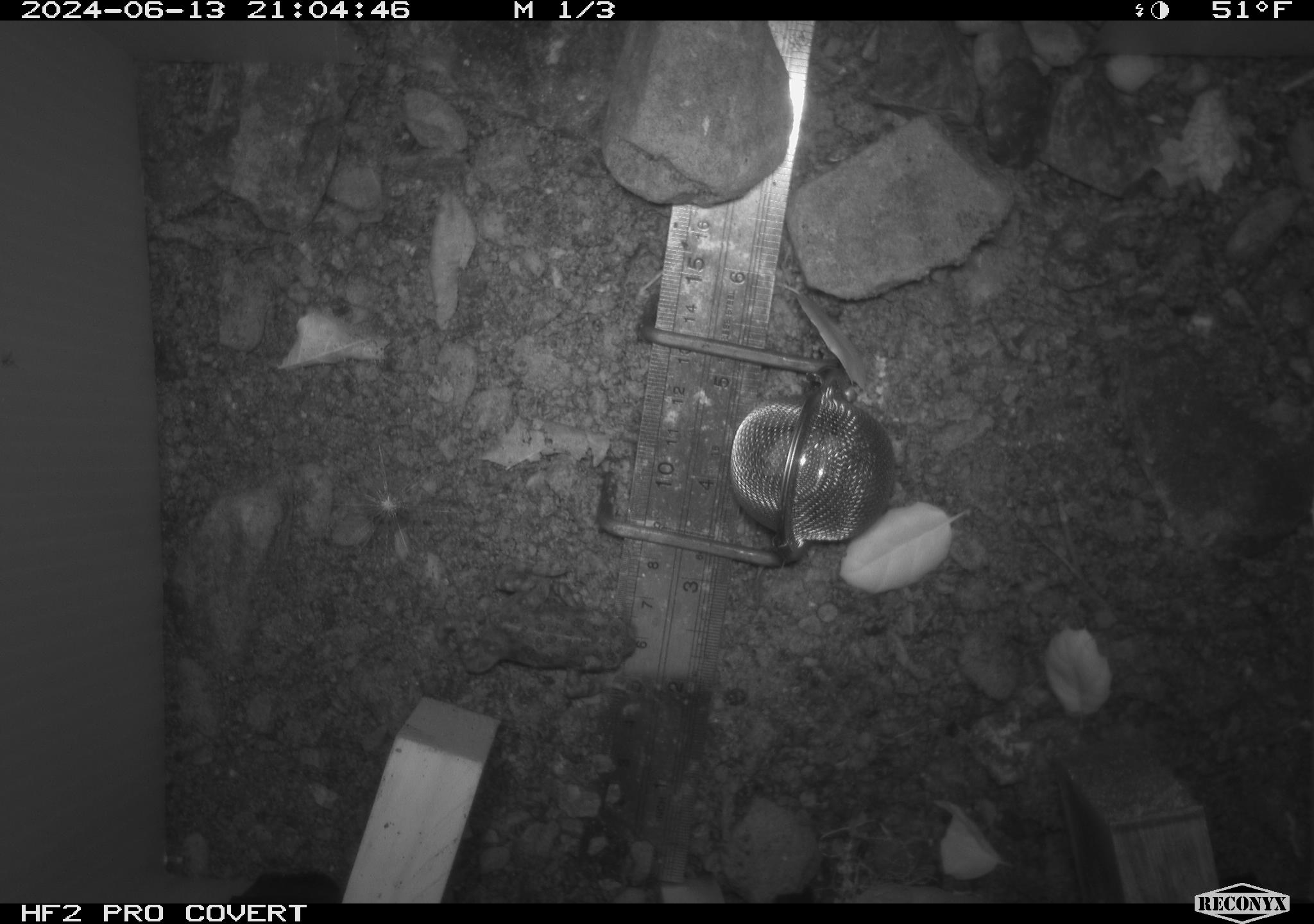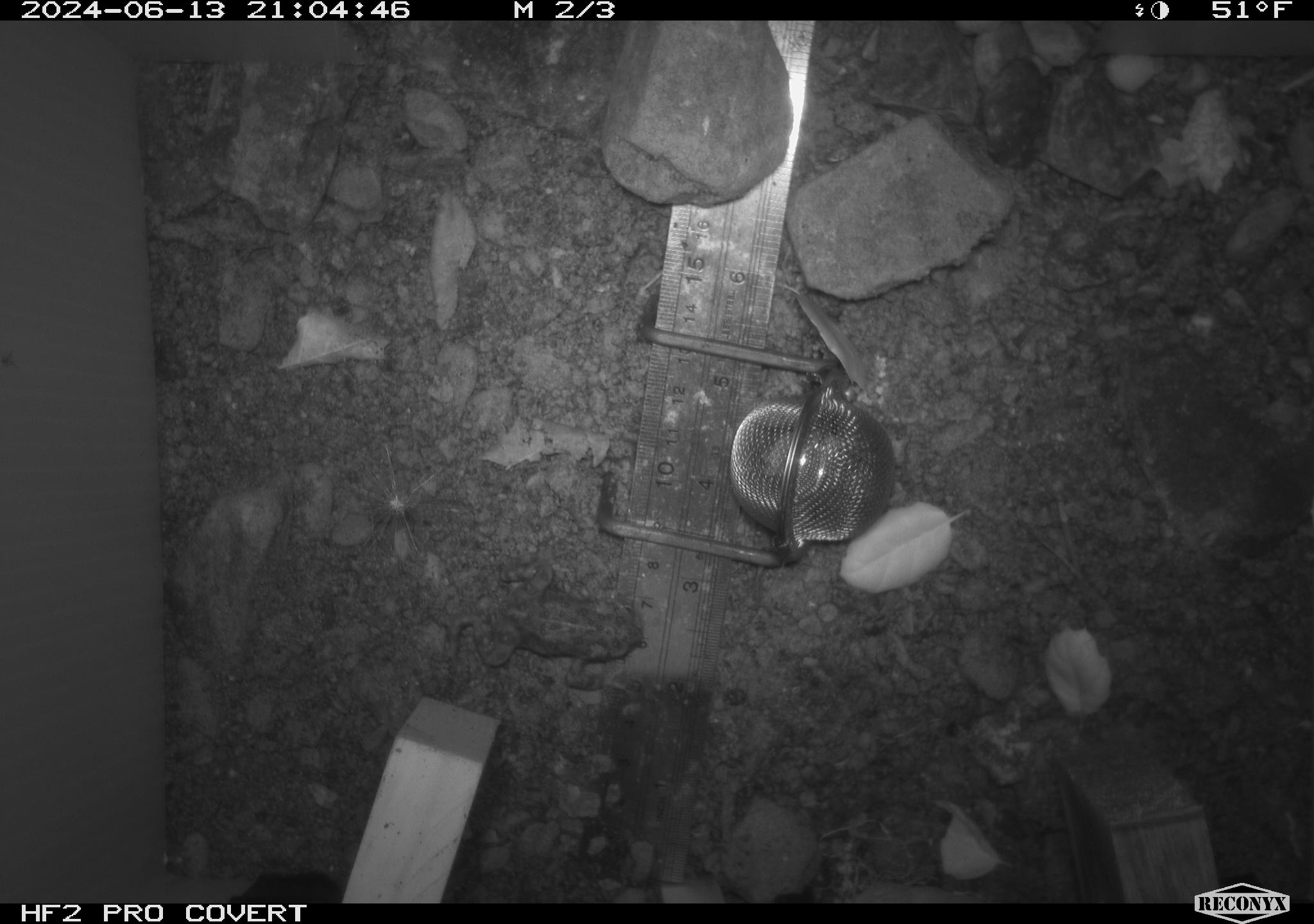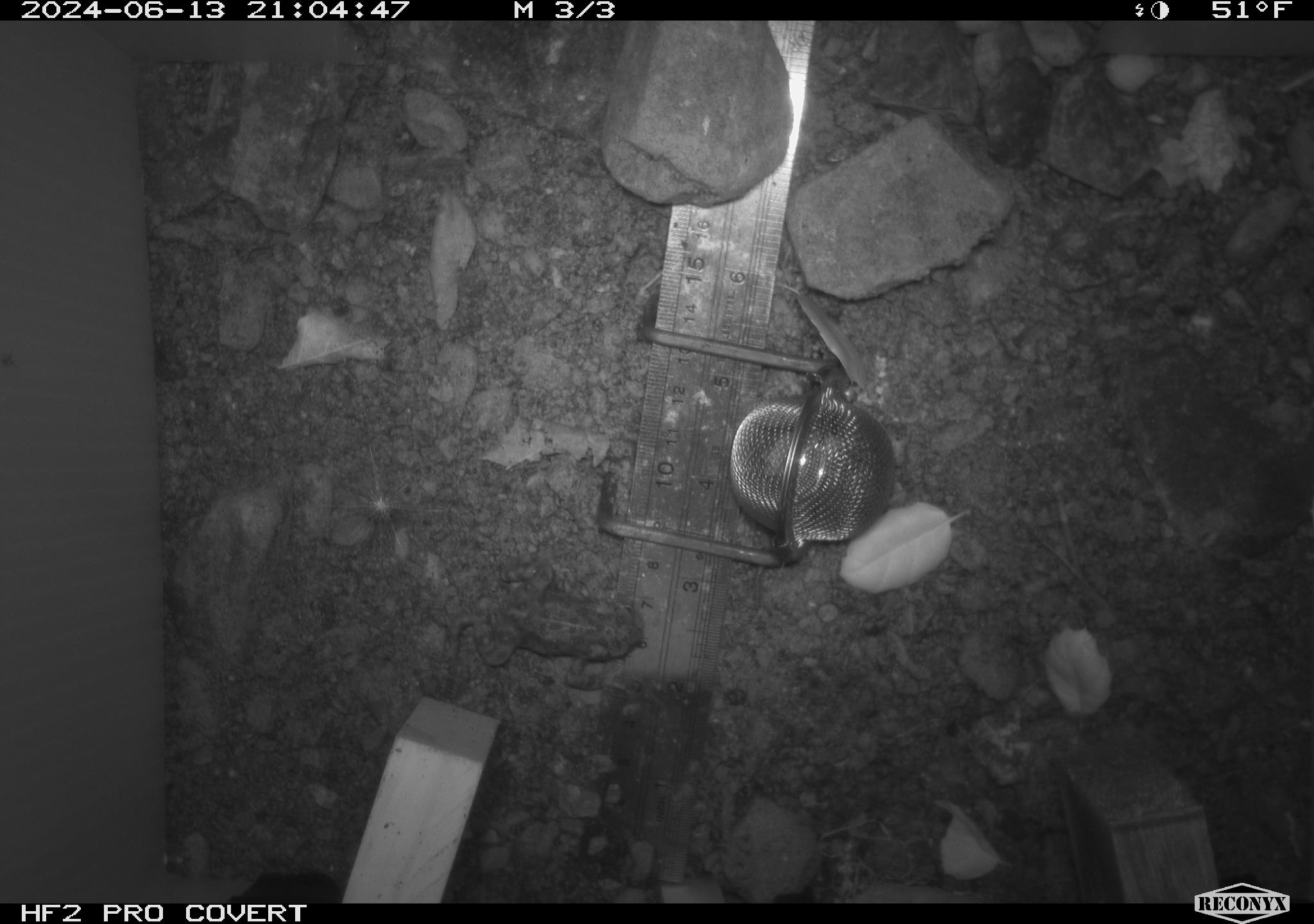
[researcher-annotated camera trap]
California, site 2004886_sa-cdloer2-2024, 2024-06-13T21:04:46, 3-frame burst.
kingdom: Animalia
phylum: Chordata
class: Amphibia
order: Anura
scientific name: Anura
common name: frogs